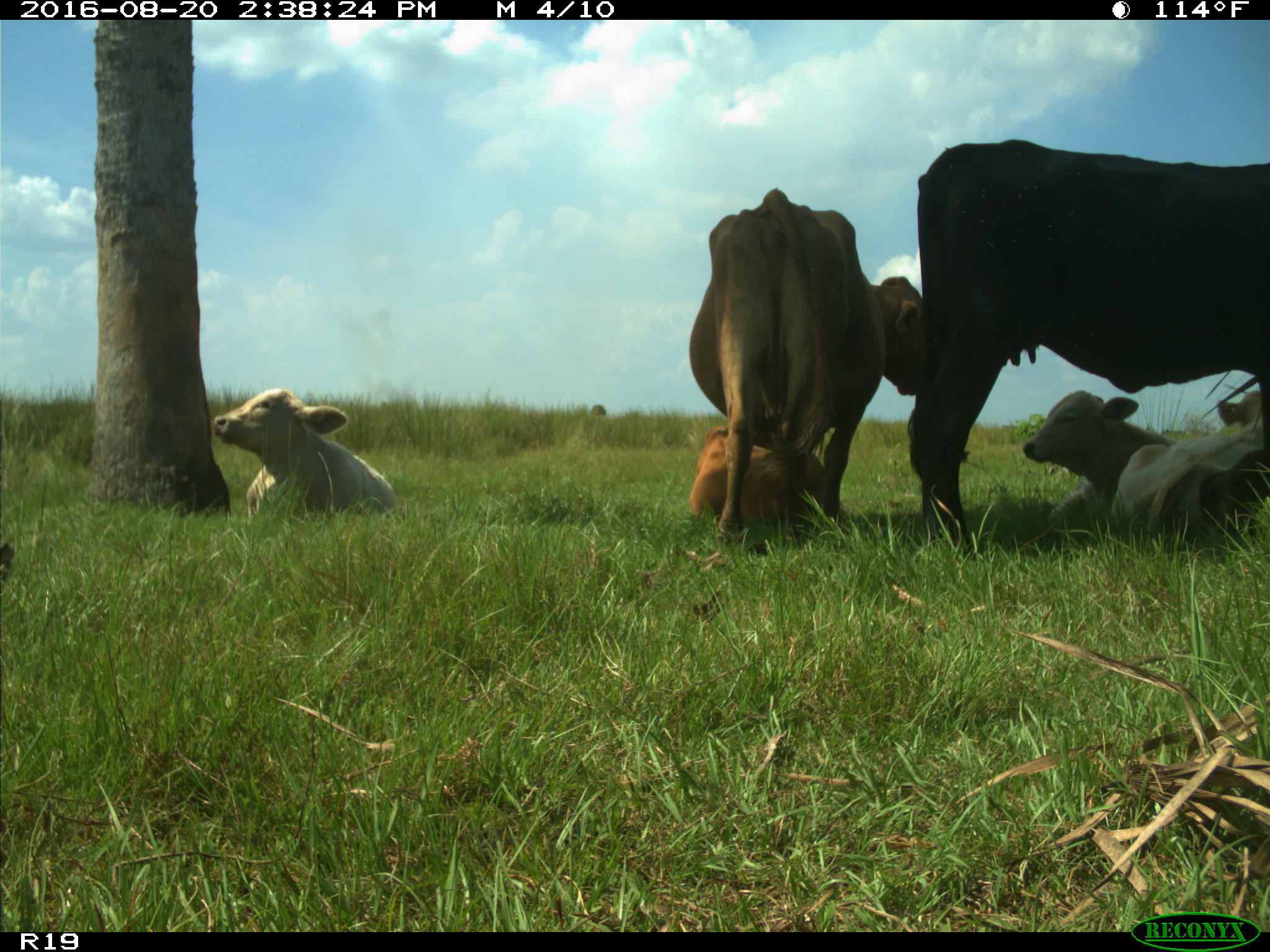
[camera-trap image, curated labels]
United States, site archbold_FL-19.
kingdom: Animalia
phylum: Chordata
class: Mammalia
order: Artiodactyla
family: Bovidae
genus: Bos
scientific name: Bos taurus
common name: domestic cow